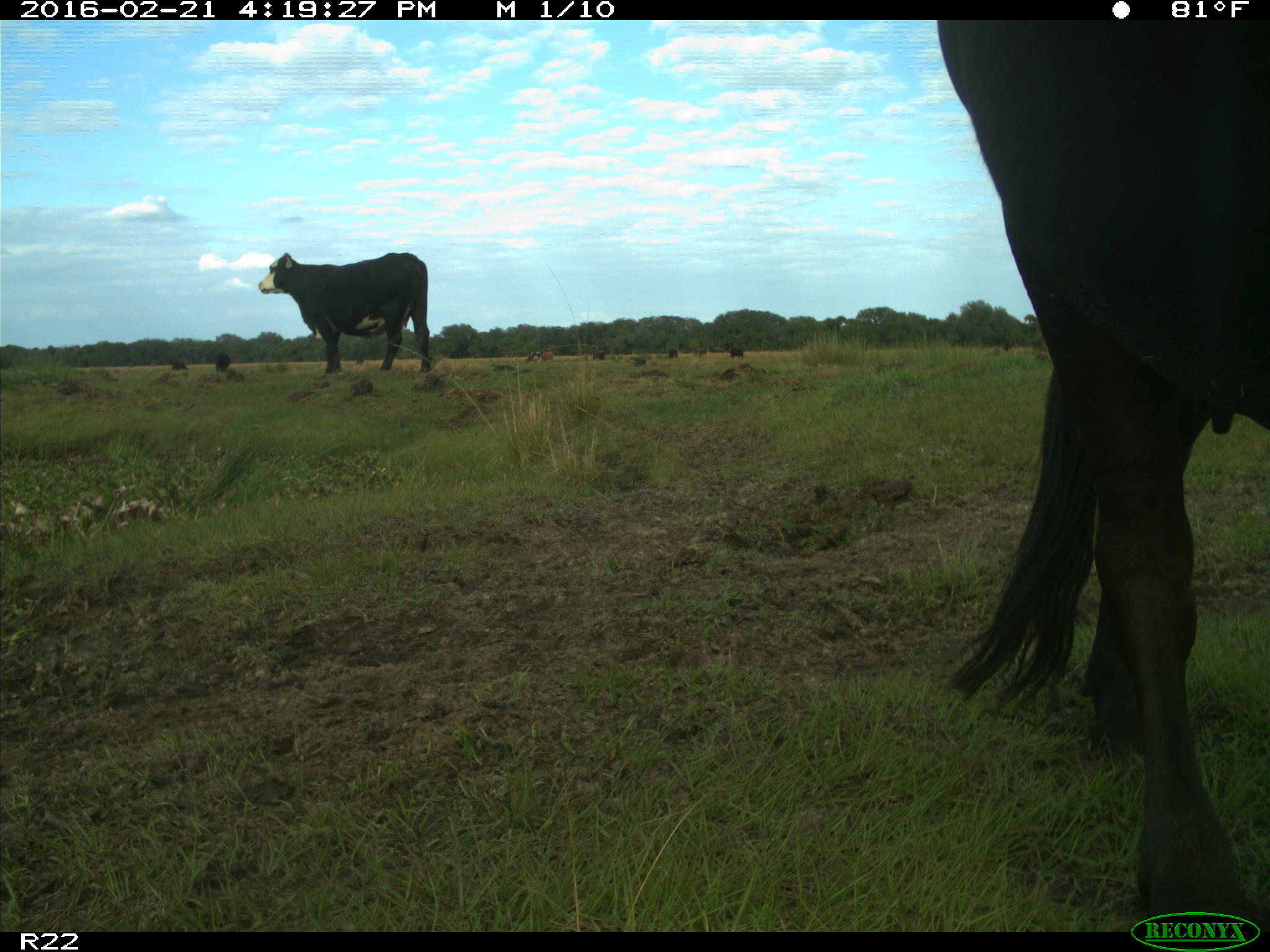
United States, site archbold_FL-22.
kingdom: Animalia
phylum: Chordata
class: Mammalia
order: Artiodactyla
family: Bovidae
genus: Bos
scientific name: Bos taurus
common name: domestic cow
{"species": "Bos taurus (domestic cow)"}